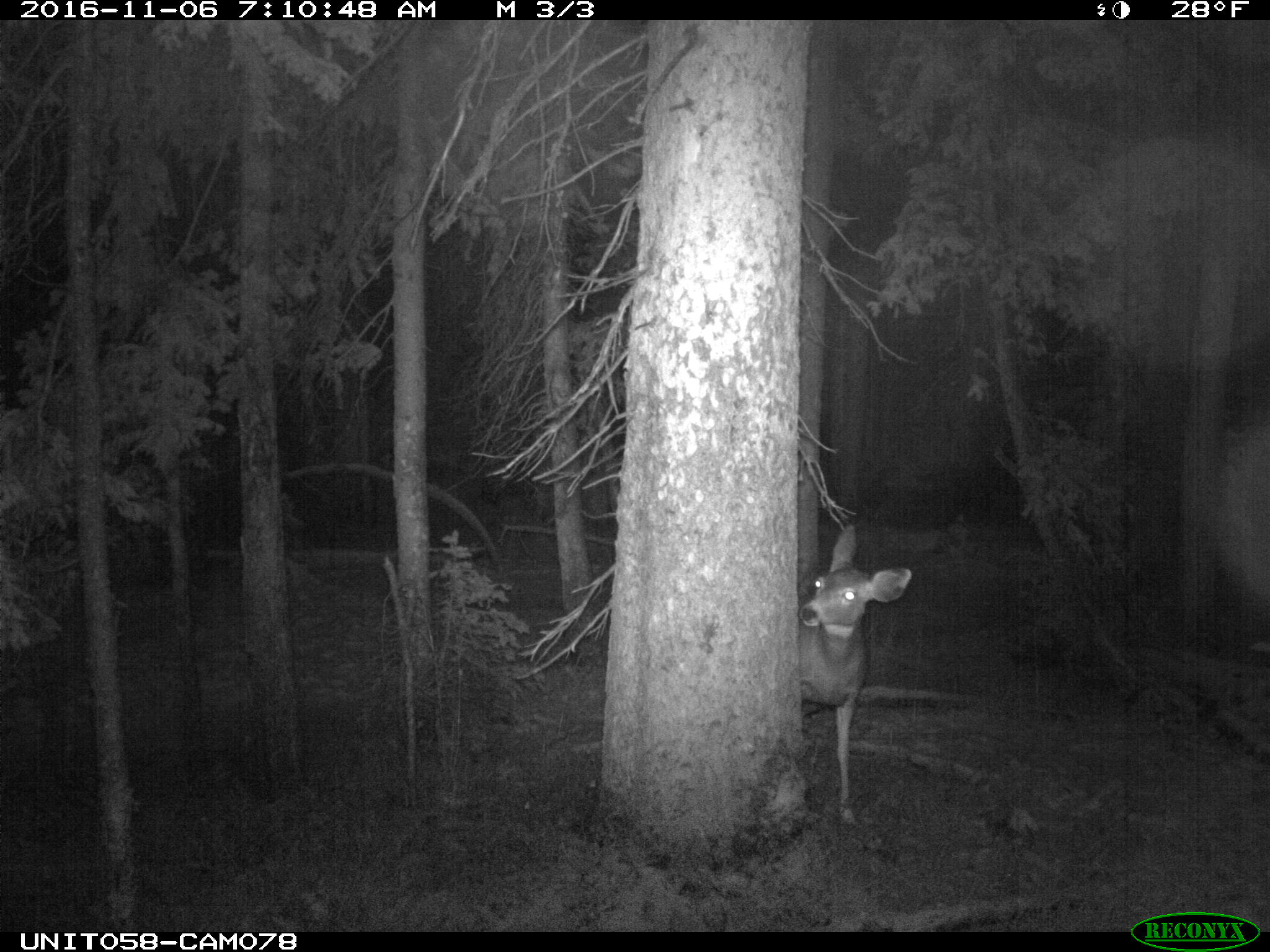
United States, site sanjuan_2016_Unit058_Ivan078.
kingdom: Animalia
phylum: Chordata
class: Mammalia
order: Artiodactyla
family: Cervidae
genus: Odocoileus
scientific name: Odocoileus hemionus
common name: mule deer